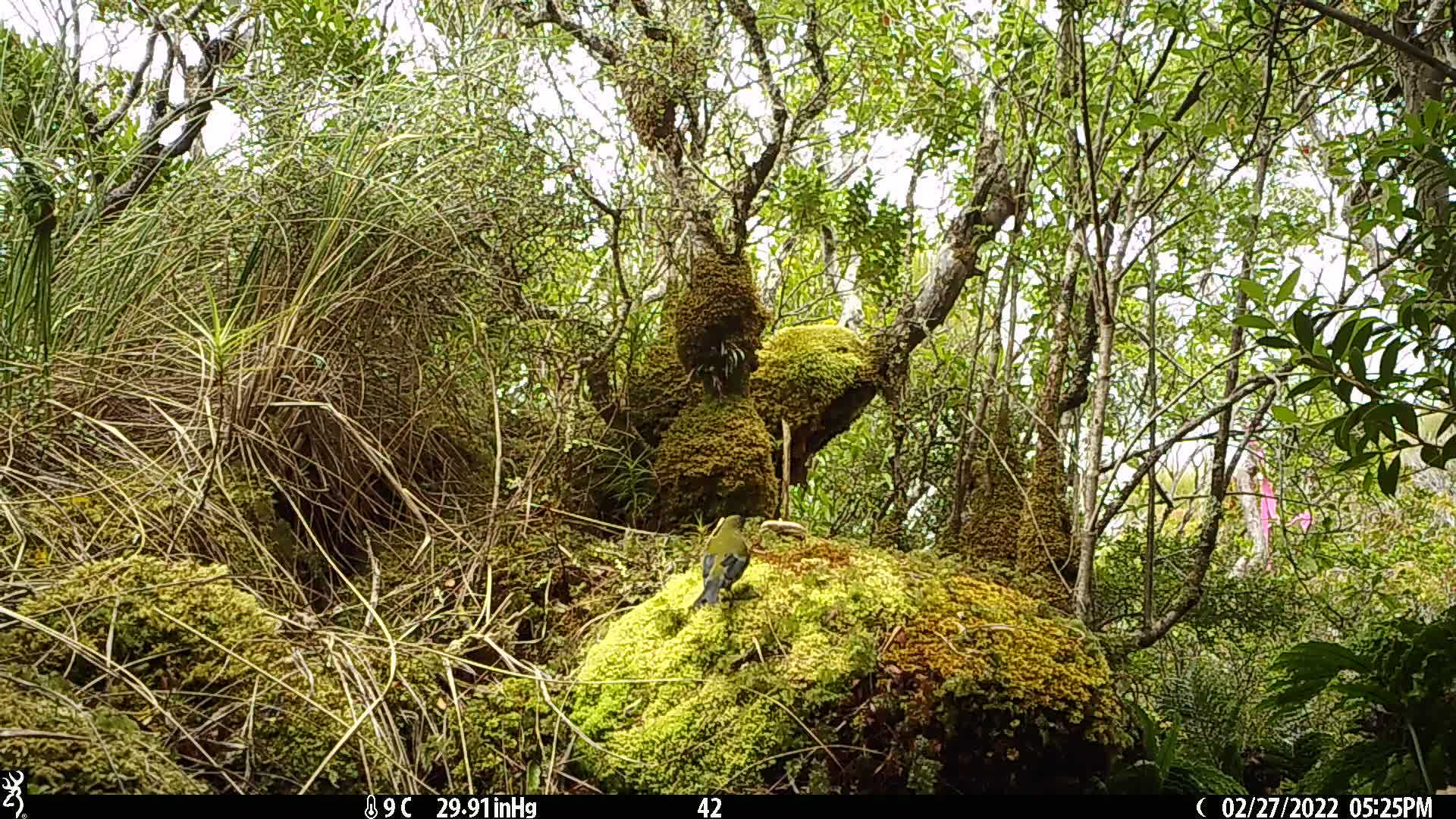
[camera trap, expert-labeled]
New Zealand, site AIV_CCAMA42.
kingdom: Animalia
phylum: Chordata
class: Aves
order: Passeriformes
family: Meliphagidae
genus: Anthornis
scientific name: Anthornis melanura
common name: new zealand bellbird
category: bellbird